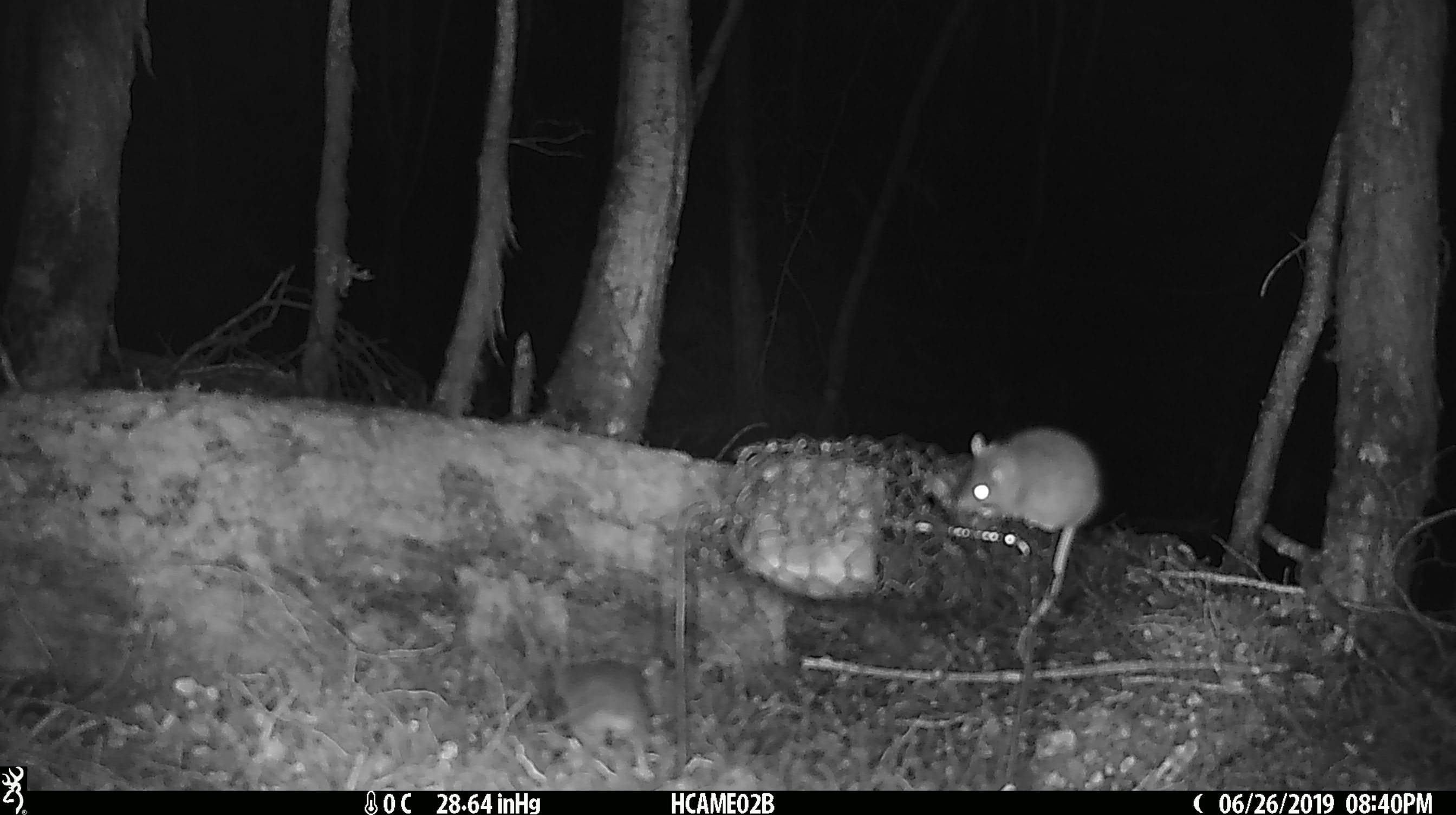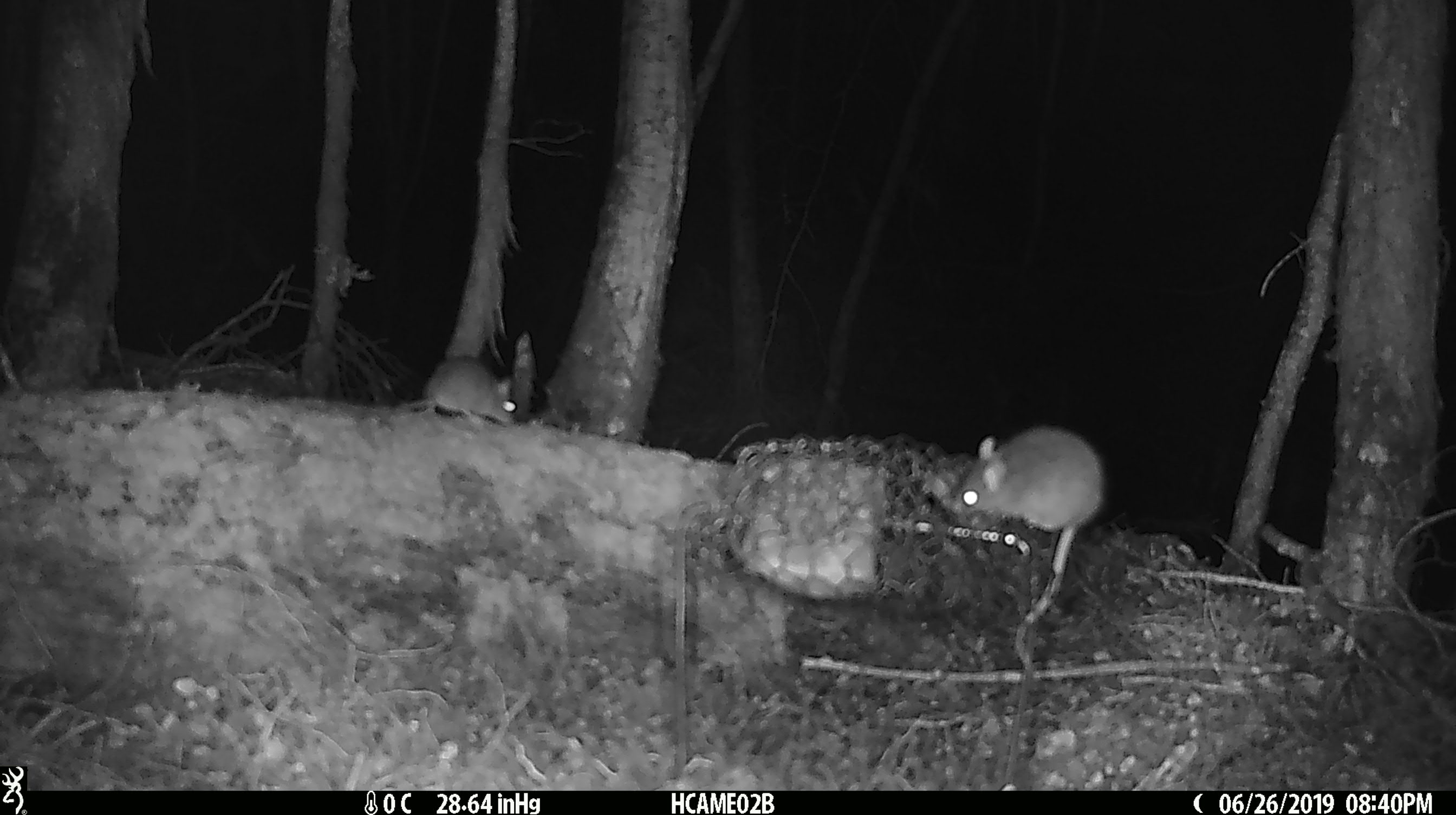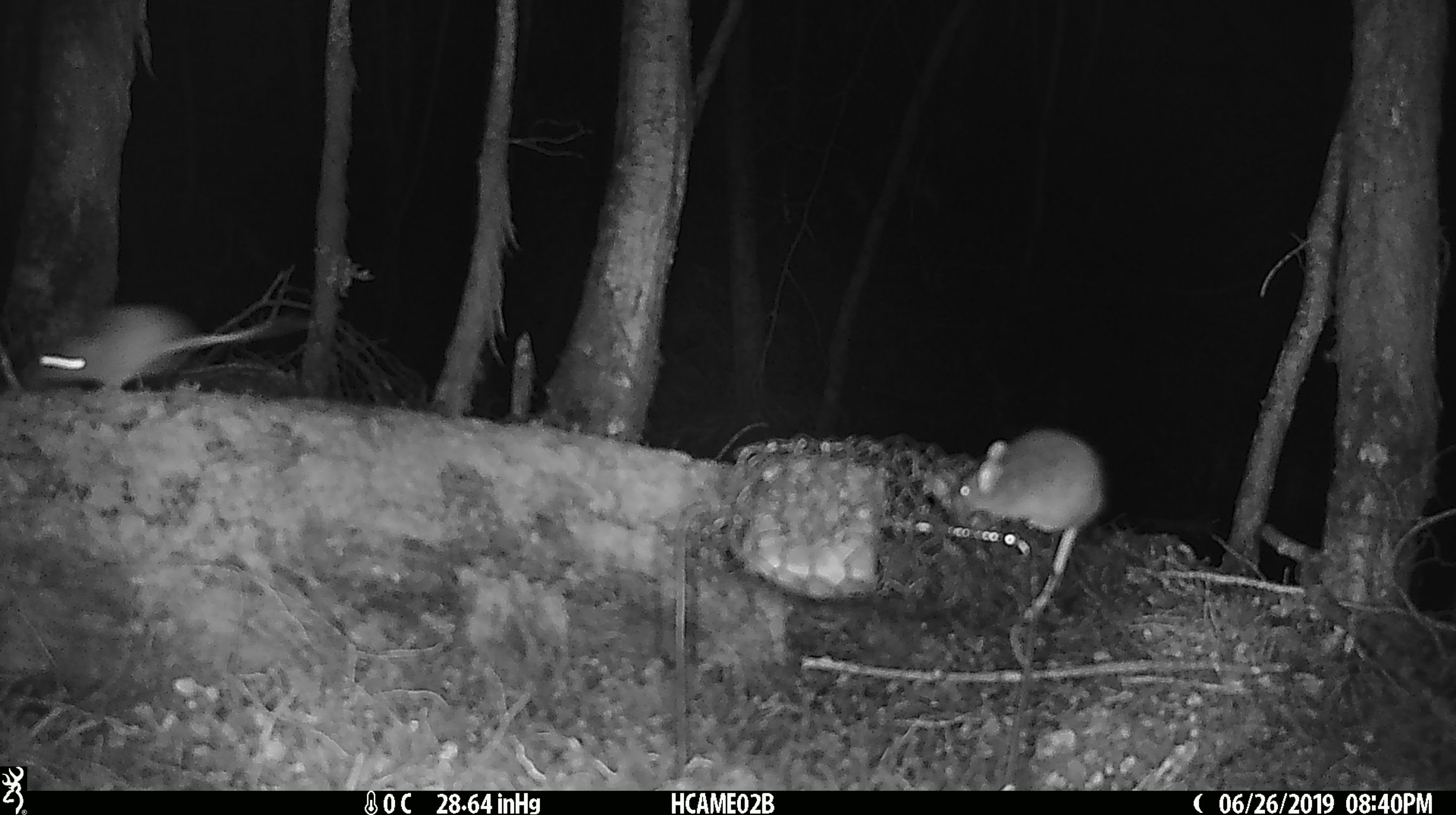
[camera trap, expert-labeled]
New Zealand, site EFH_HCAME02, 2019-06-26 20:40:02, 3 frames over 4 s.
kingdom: Animalia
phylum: Chordata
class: Mammalia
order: Rodentia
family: Muridae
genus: Mus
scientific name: Mus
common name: mouse